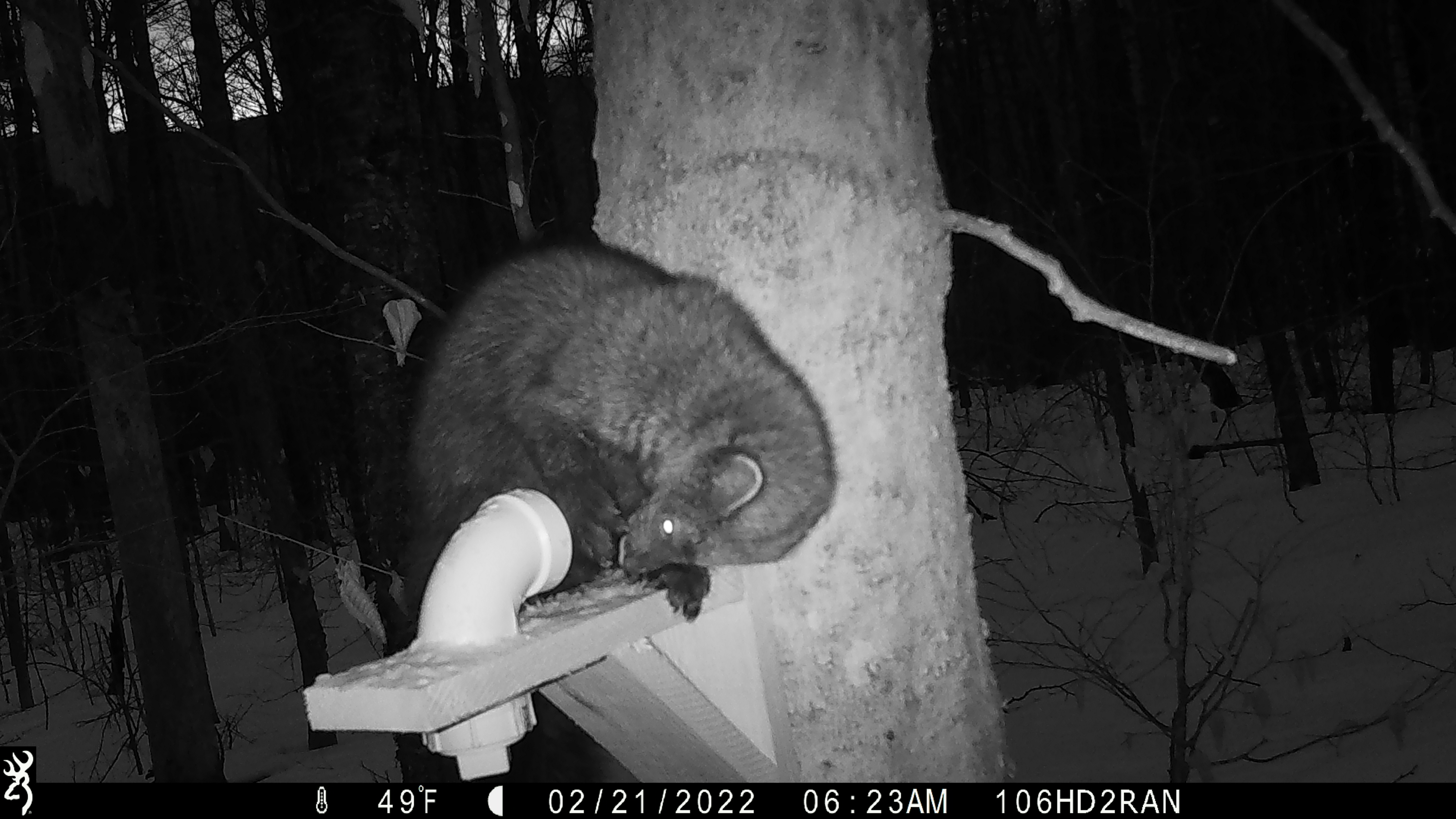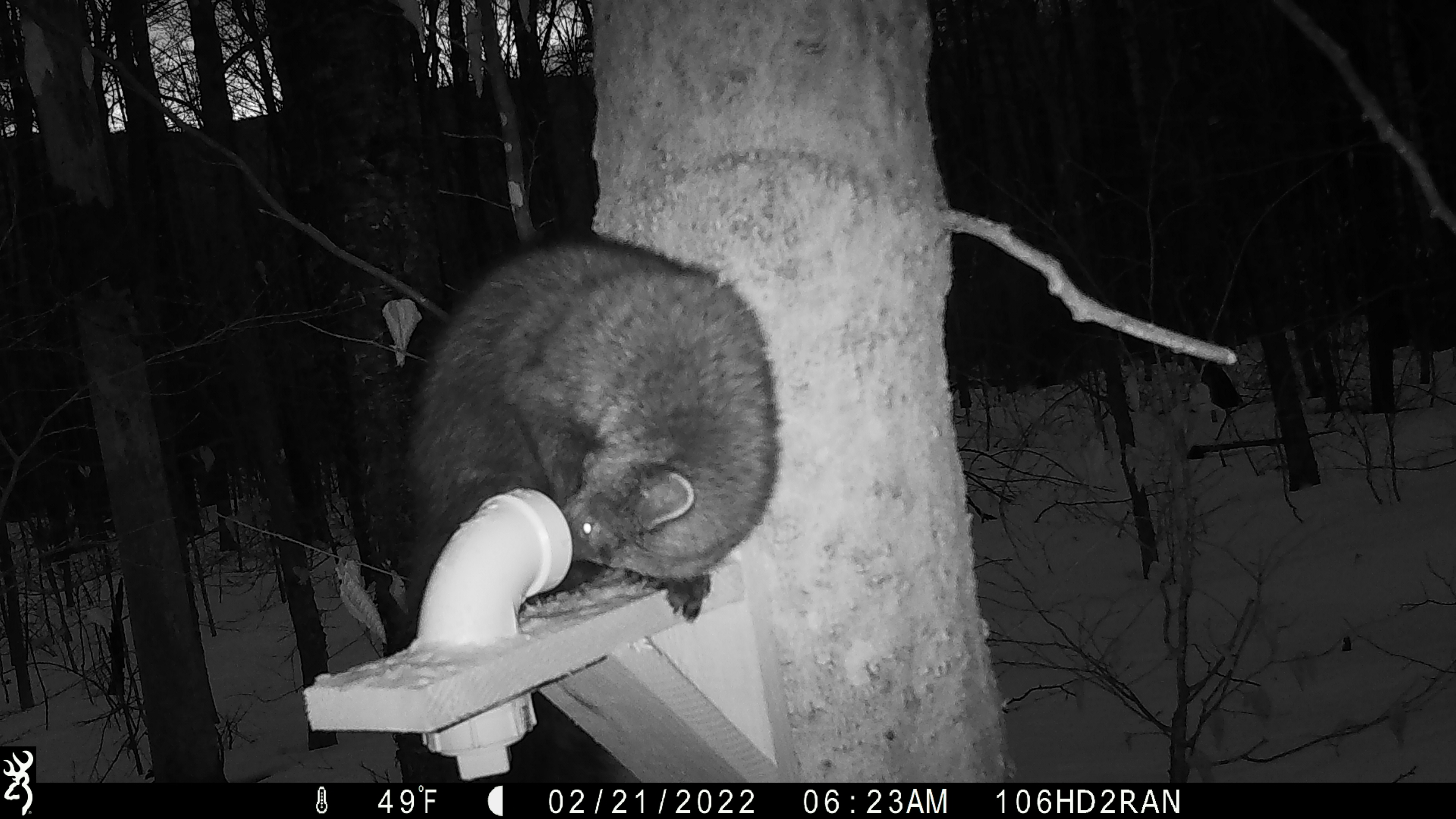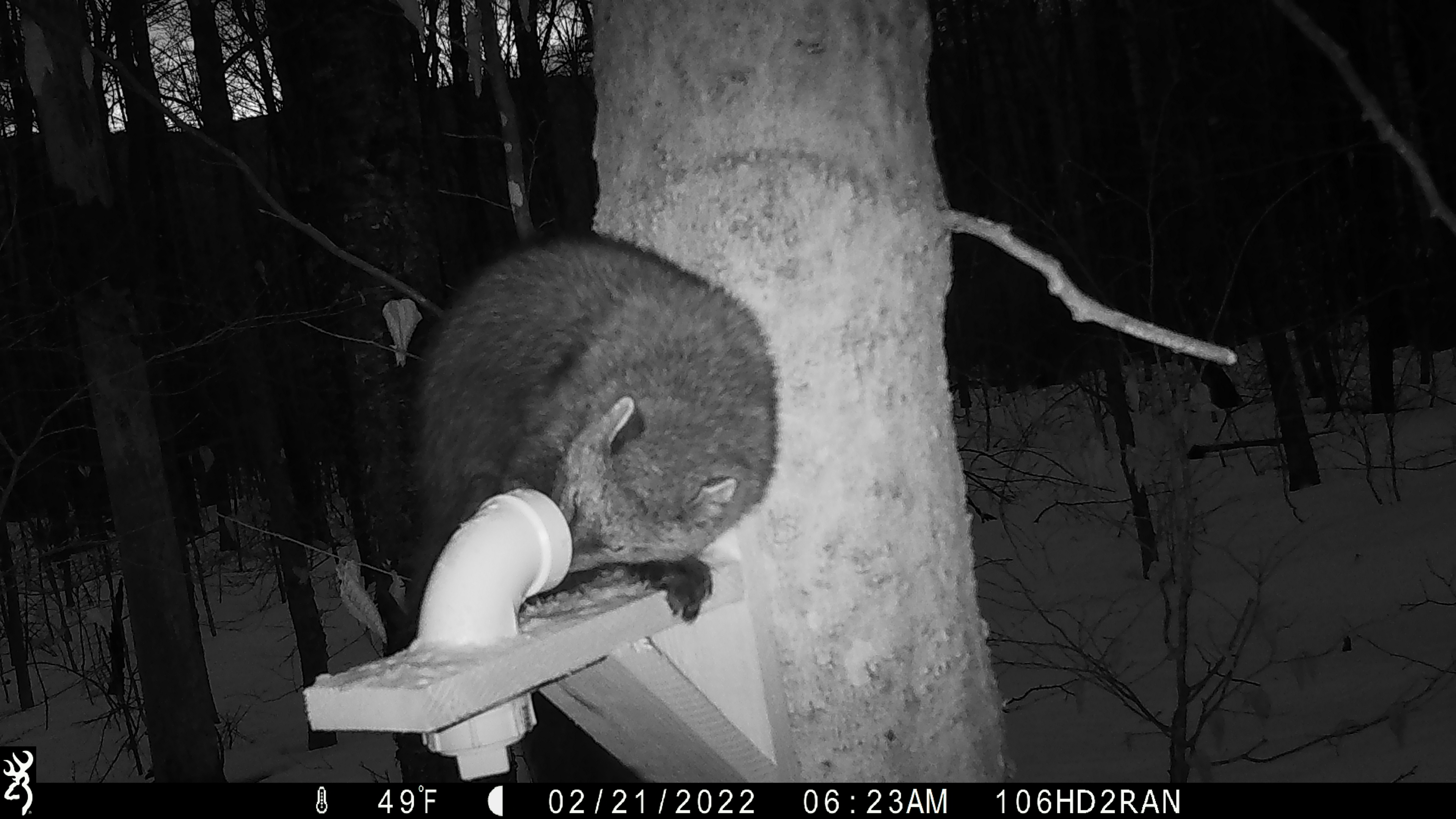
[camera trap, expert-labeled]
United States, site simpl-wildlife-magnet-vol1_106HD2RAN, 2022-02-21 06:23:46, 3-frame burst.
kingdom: Animalia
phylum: Chordata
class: Mammalia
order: Carnivora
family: Mustelidae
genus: Pekania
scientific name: Pekania pennanti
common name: fisher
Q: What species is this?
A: Fisher (Pekania pennanti).